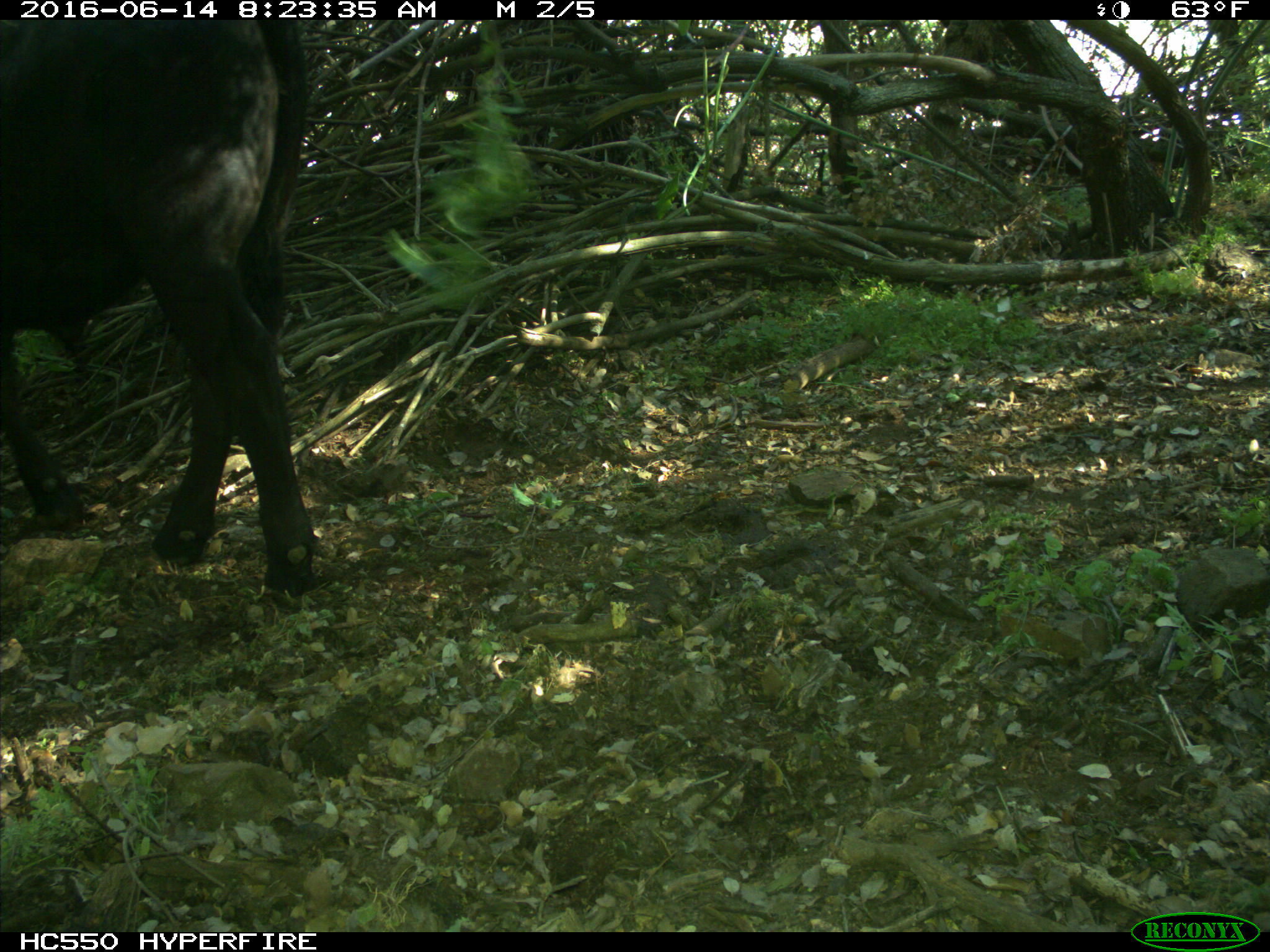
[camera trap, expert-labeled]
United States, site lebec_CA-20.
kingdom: Animalia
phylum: Chordata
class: Mammalia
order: Artiodactyla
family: Bovidae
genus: Bos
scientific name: Bos taurus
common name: domestic cow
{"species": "Bos taurus (domestic cow)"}